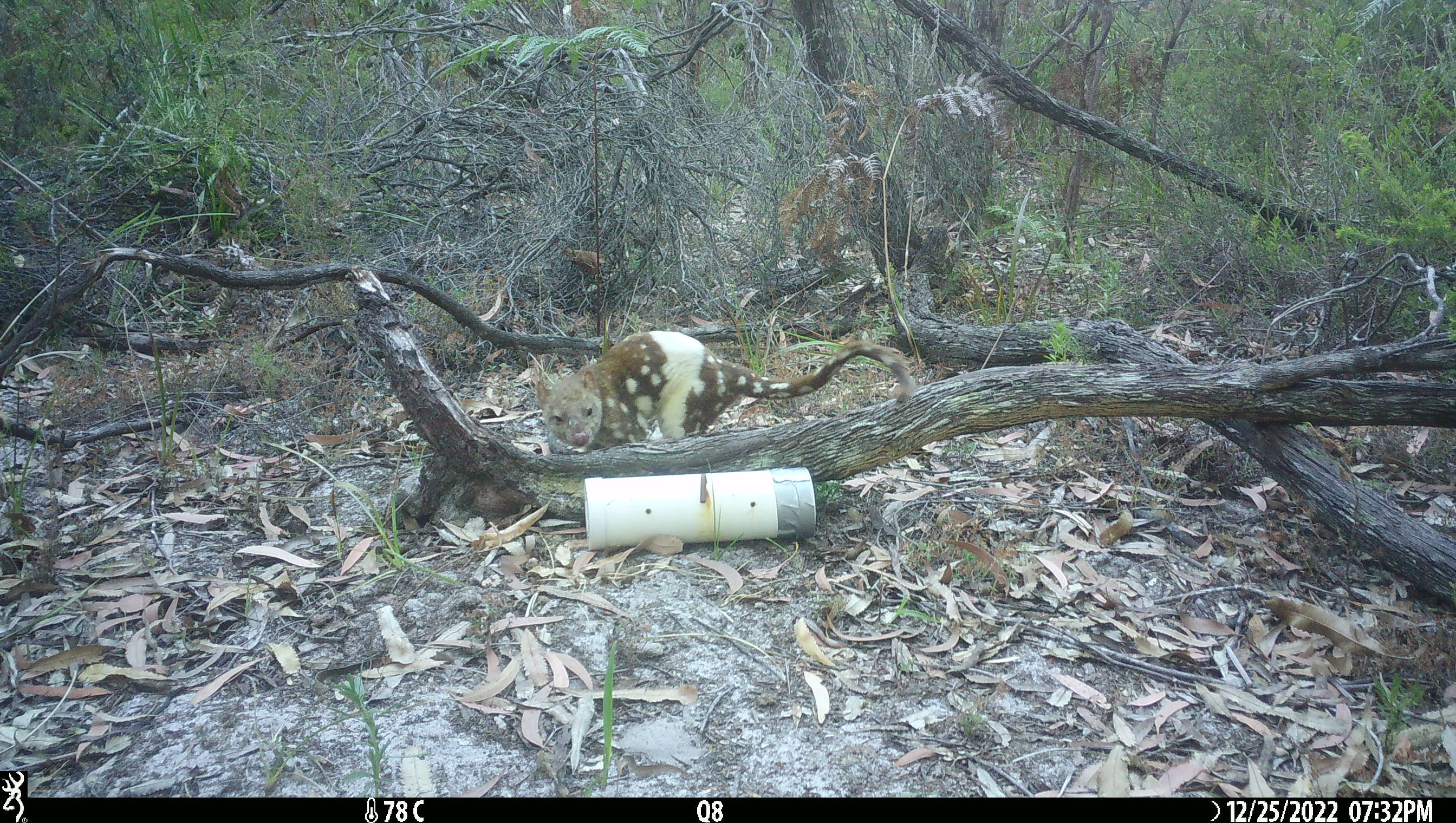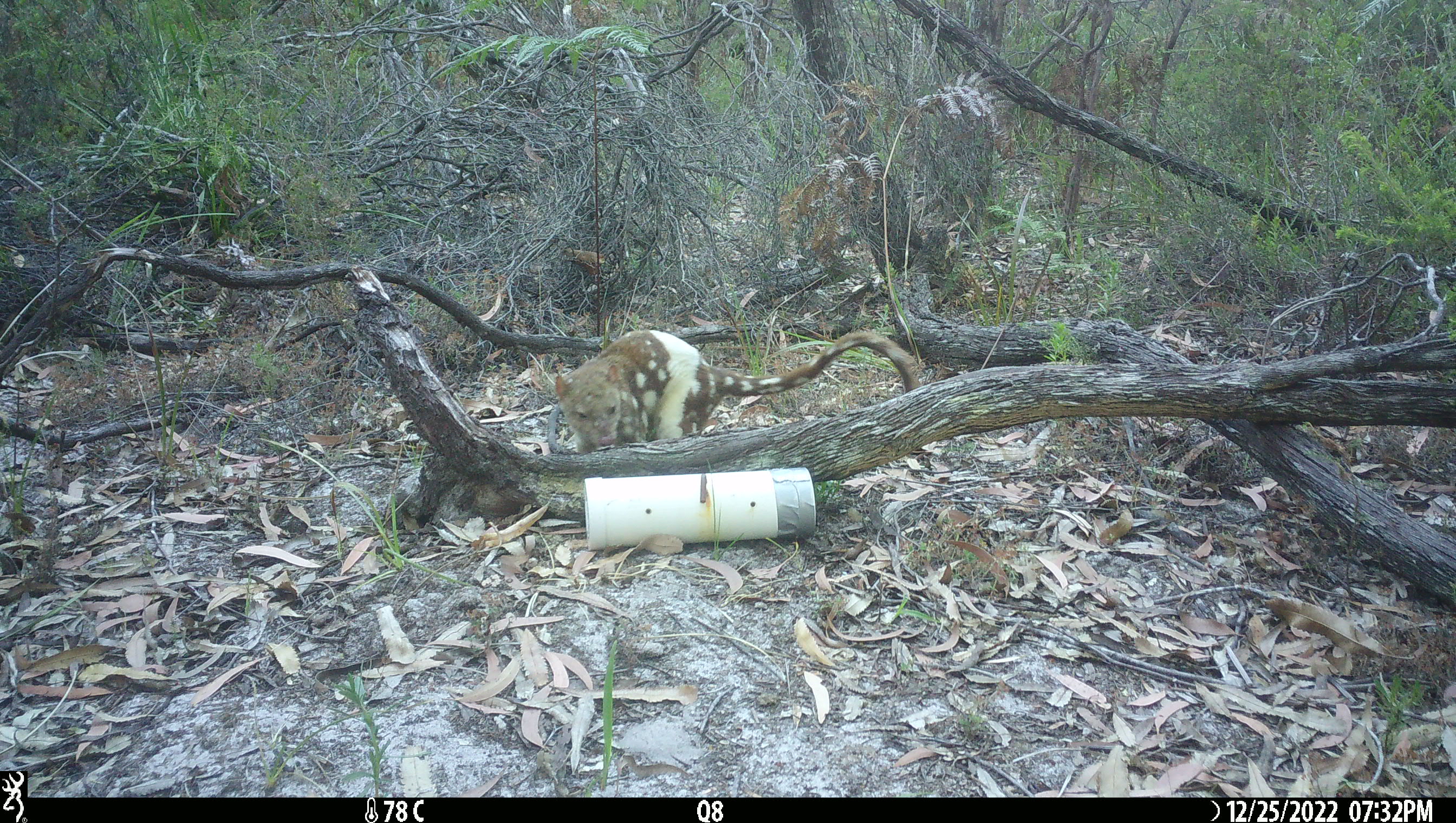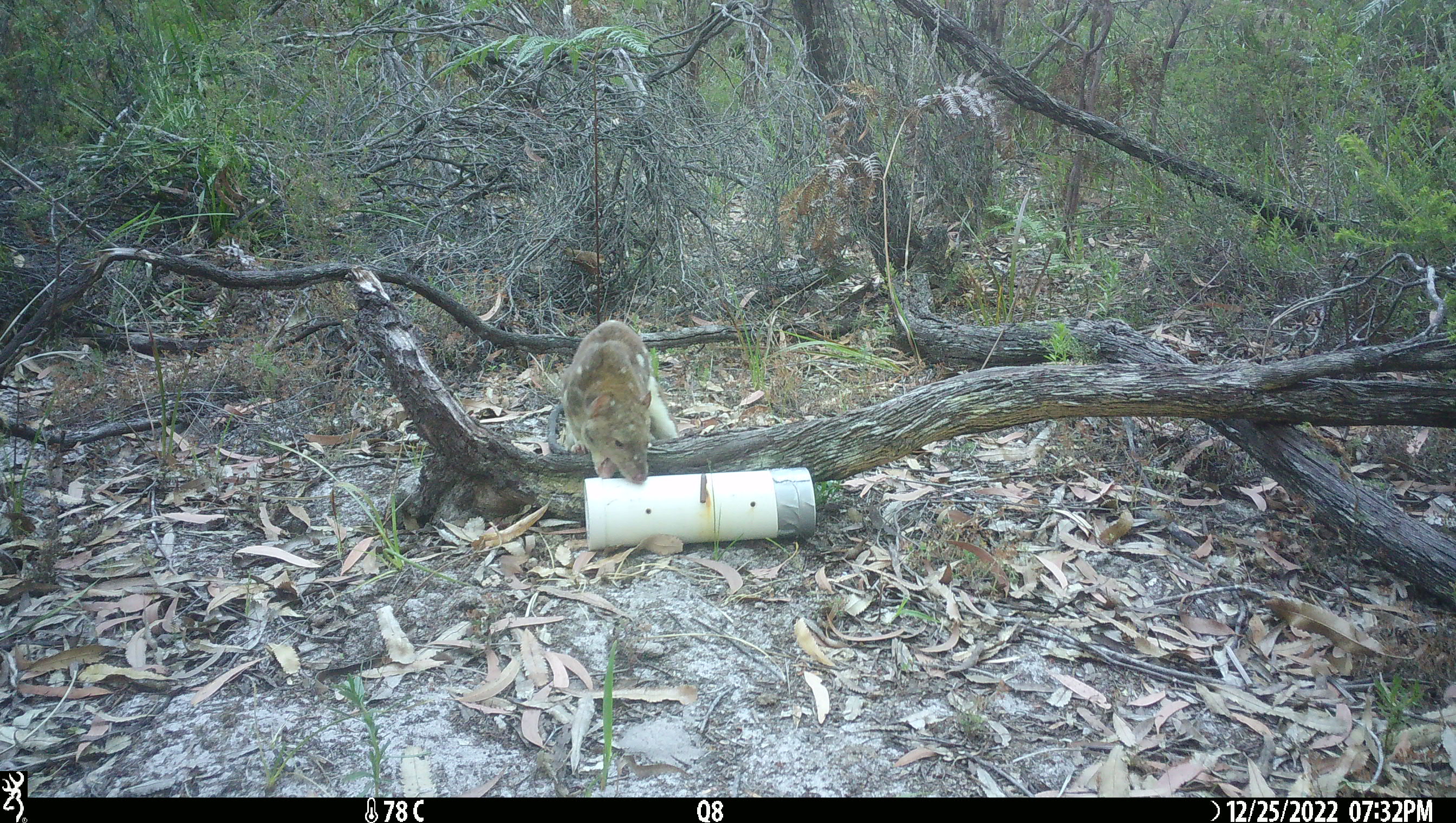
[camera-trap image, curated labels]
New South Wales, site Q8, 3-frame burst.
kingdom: Animalia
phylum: Chordata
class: Mammalia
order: Dasyuromorphia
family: Dasyuridae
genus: Dasyurus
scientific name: Dasyurus maculatus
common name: spotted-tailed quoll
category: quoll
Quoll (spotted-tailed quoll) (Dasyurus maculatus).